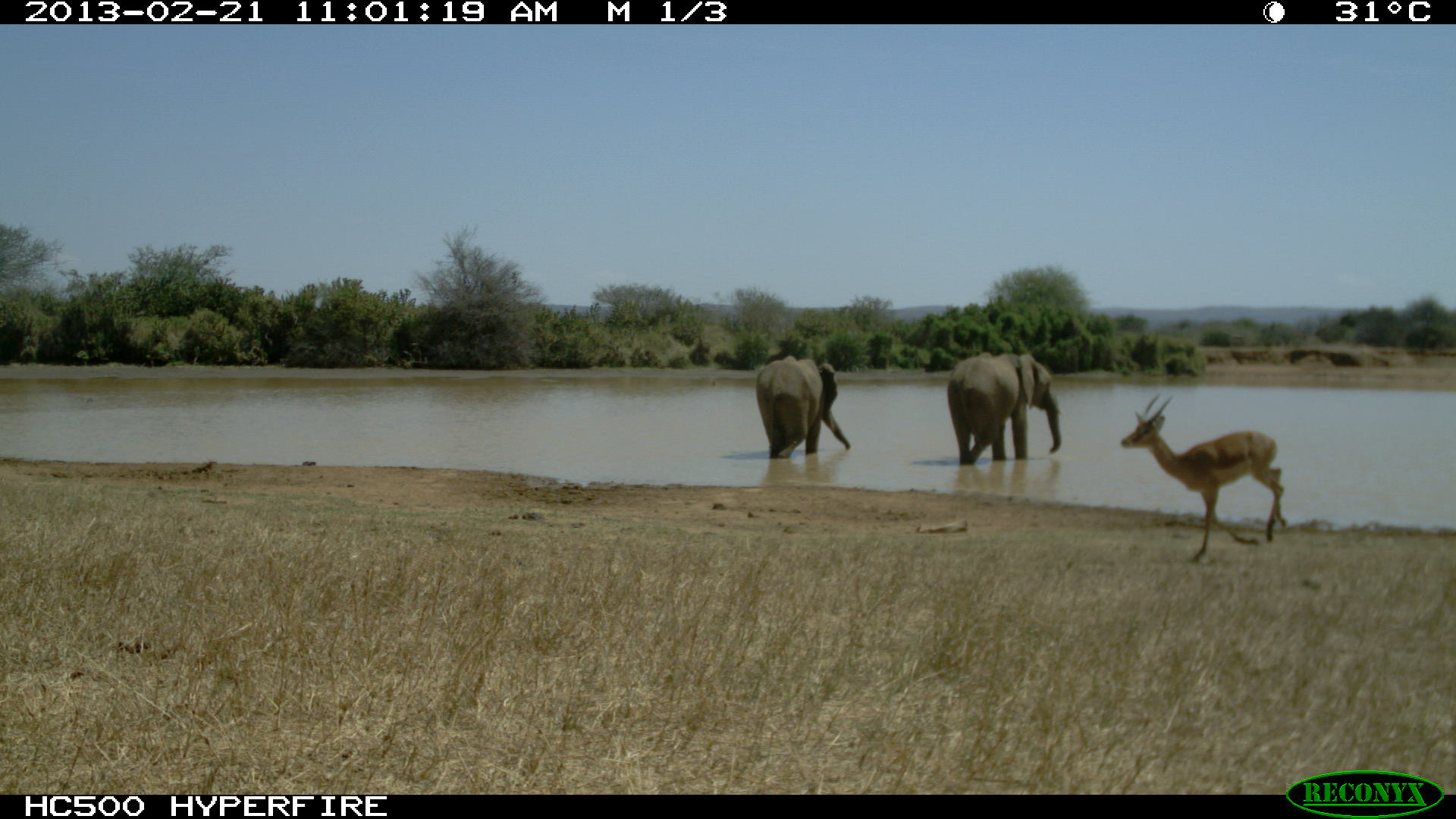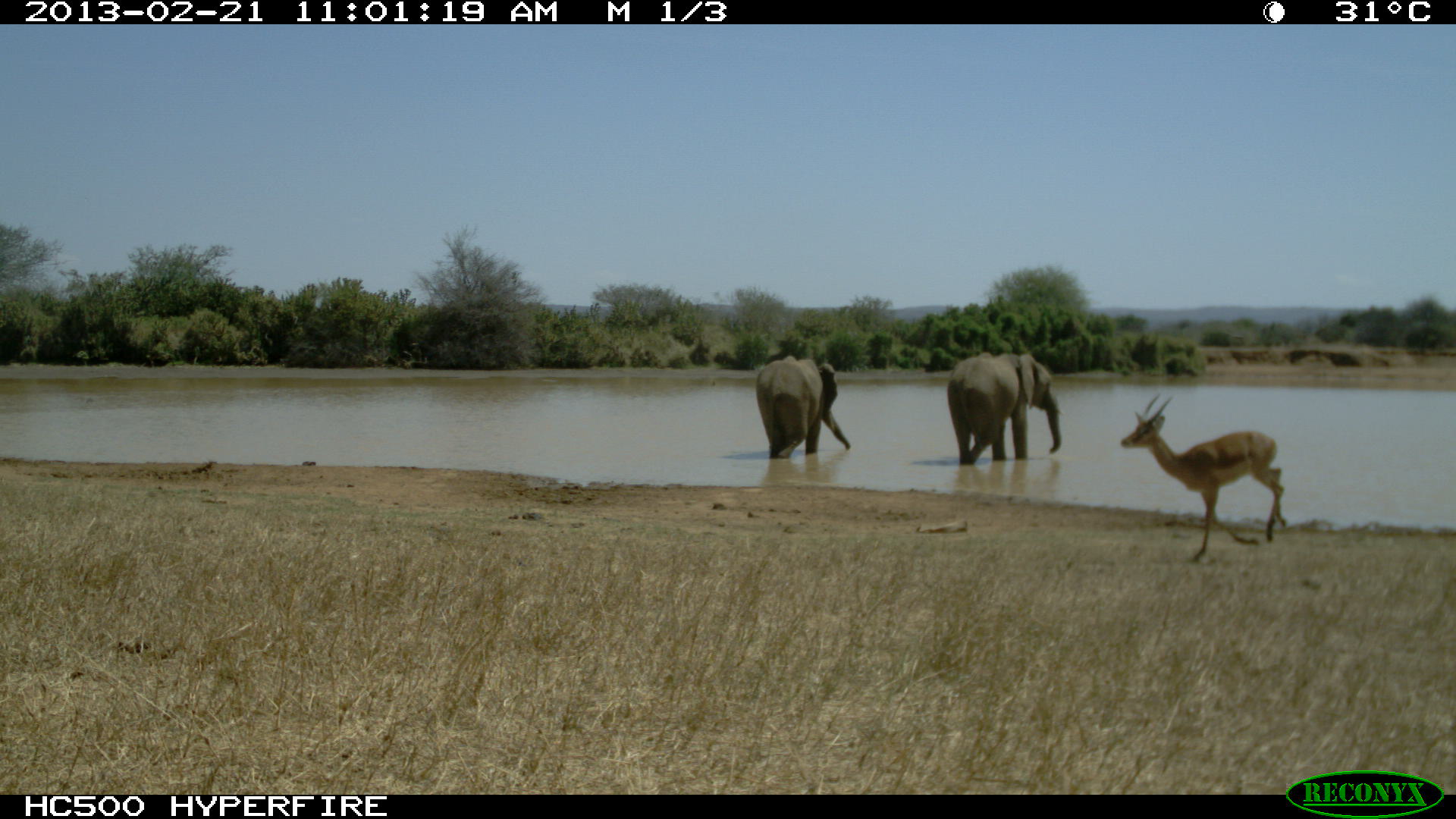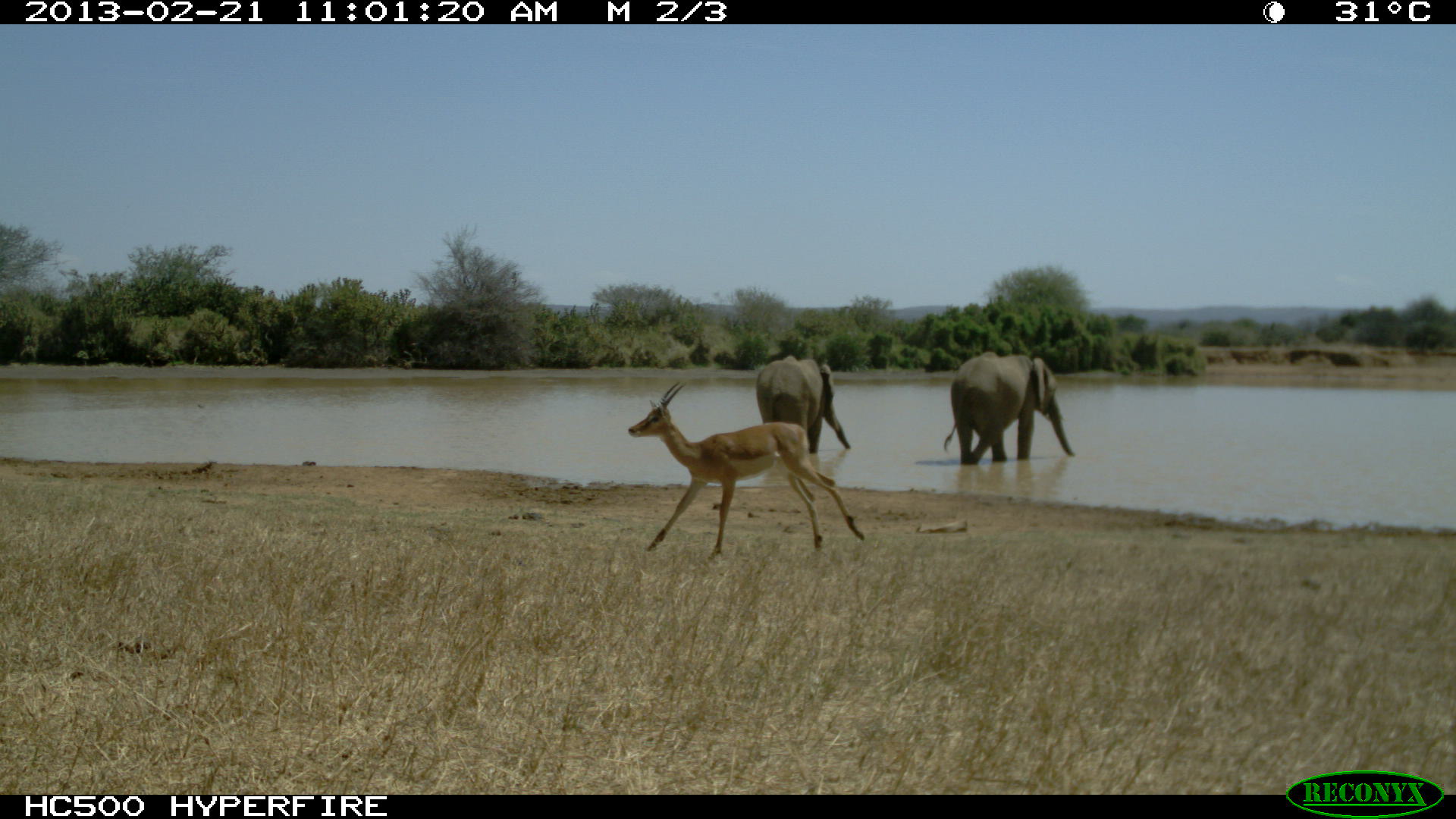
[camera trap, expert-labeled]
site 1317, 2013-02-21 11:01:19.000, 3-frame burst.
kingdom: Animalia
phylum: Chordata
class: Mammalia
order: Proboscidea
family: Elephantidae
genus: Loxodonta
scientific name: Loxodonta africana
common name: african bush elephant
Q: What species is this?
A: Loxodonta africana (african bush elephant).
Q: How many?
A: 2.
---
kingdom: Animalia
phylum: Chordata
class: Mammalia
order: Artiodactyla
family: Bovidae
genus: Aepyceros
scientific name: Aepyceros melampus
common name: impala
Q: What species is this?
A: Aepyceros melampus (impala).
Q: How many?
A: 1.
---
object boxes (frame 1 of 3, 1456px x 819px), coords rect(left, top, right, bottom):
loxodonta africana: rect(1120, 394, 1288, 564); rect(947, 352, 1062, 465); rect(756, 355, 851, 458)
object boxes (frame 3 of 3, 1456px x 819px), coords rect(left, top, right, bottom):
aepyceros melampus: rect(628, 379, 863, 562); rect(943, 351, 1076, 464); rect(756, 355, 851, 454)